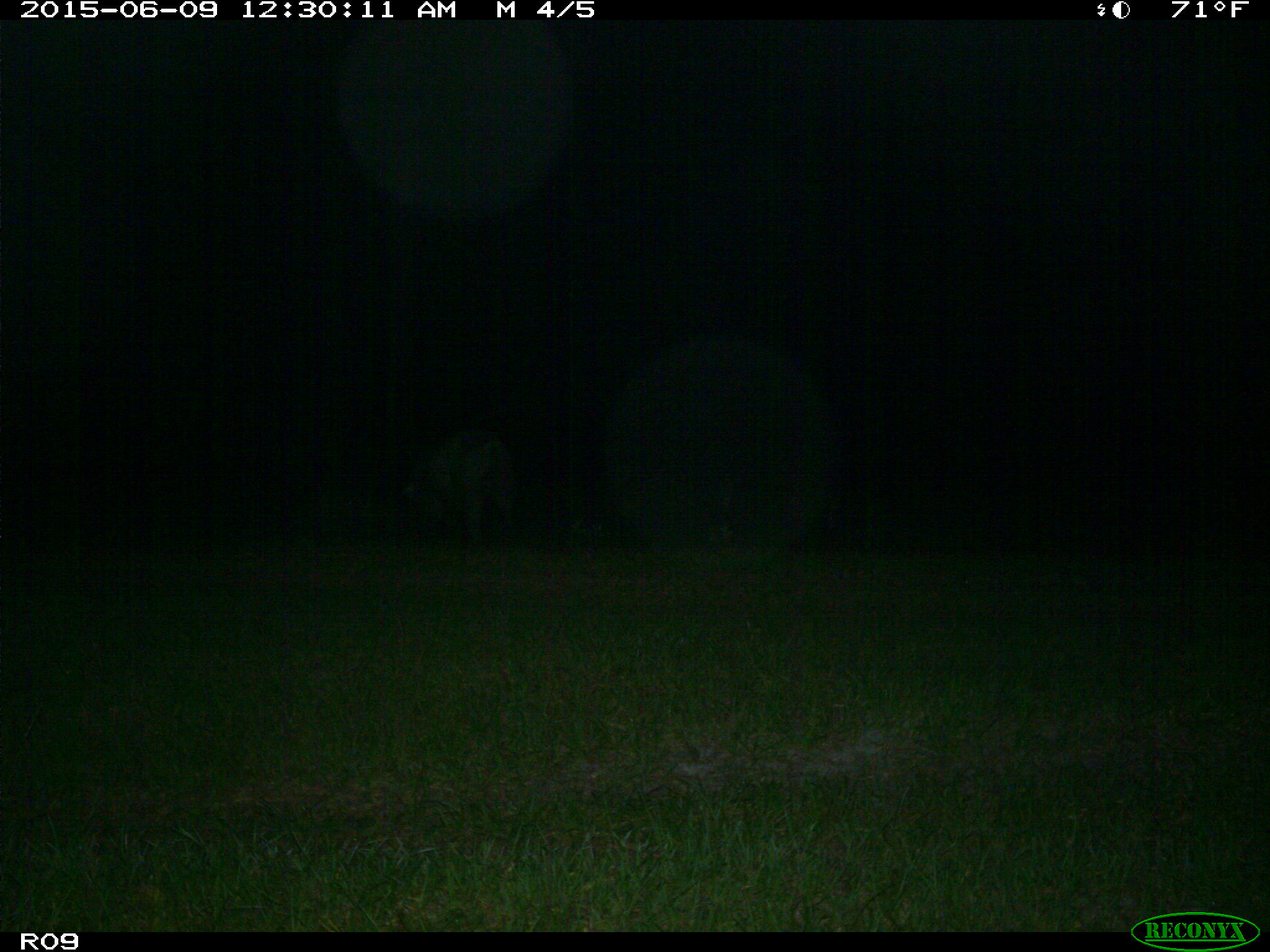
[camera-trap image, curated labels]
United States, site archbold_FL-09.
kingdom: Animalia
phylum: Chordata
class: Mammalia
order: Artiodactyla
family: Suidae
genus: Sus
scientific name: Sus scrofa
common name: wild boar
Sus scrofa (wild boar).